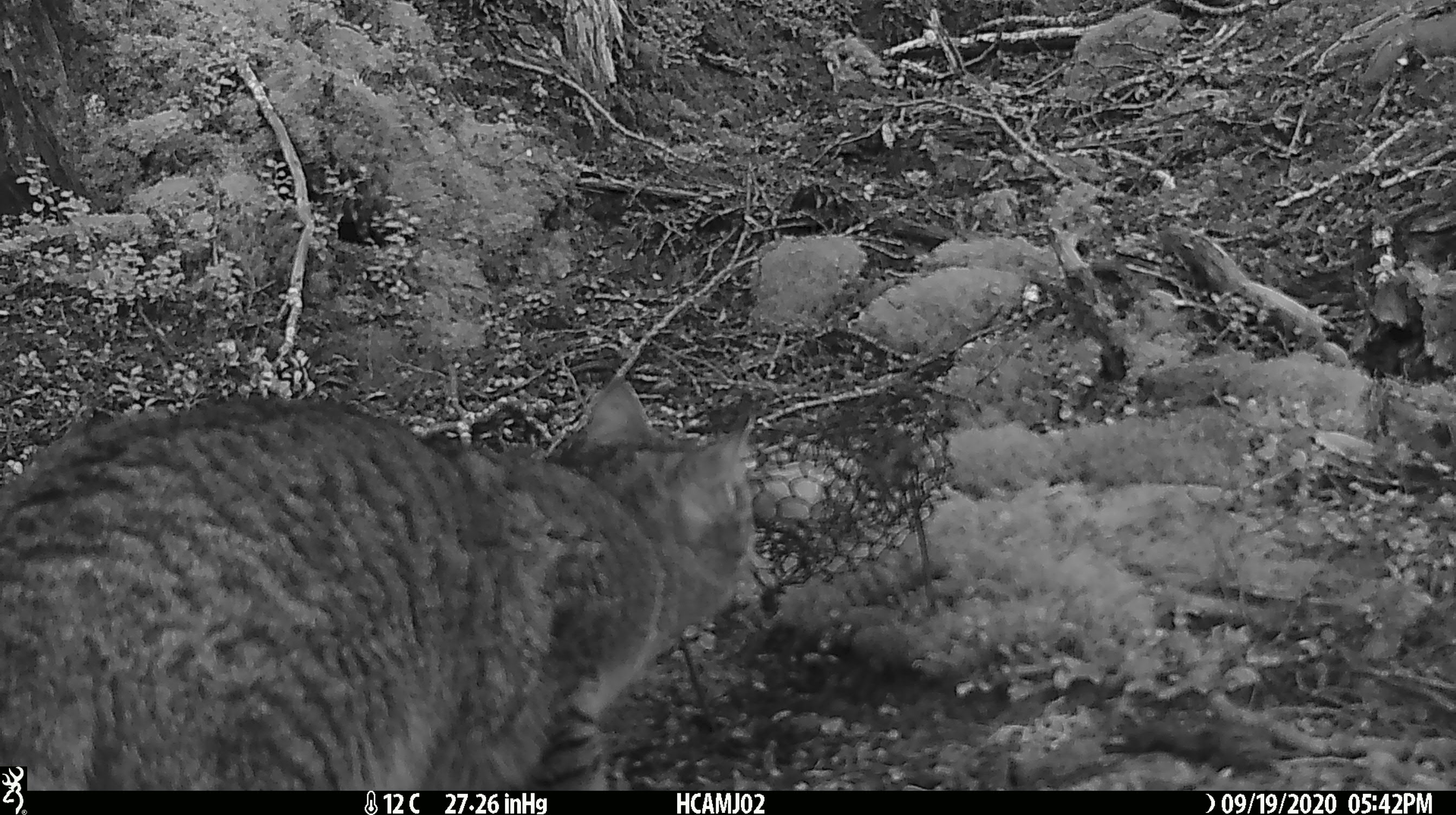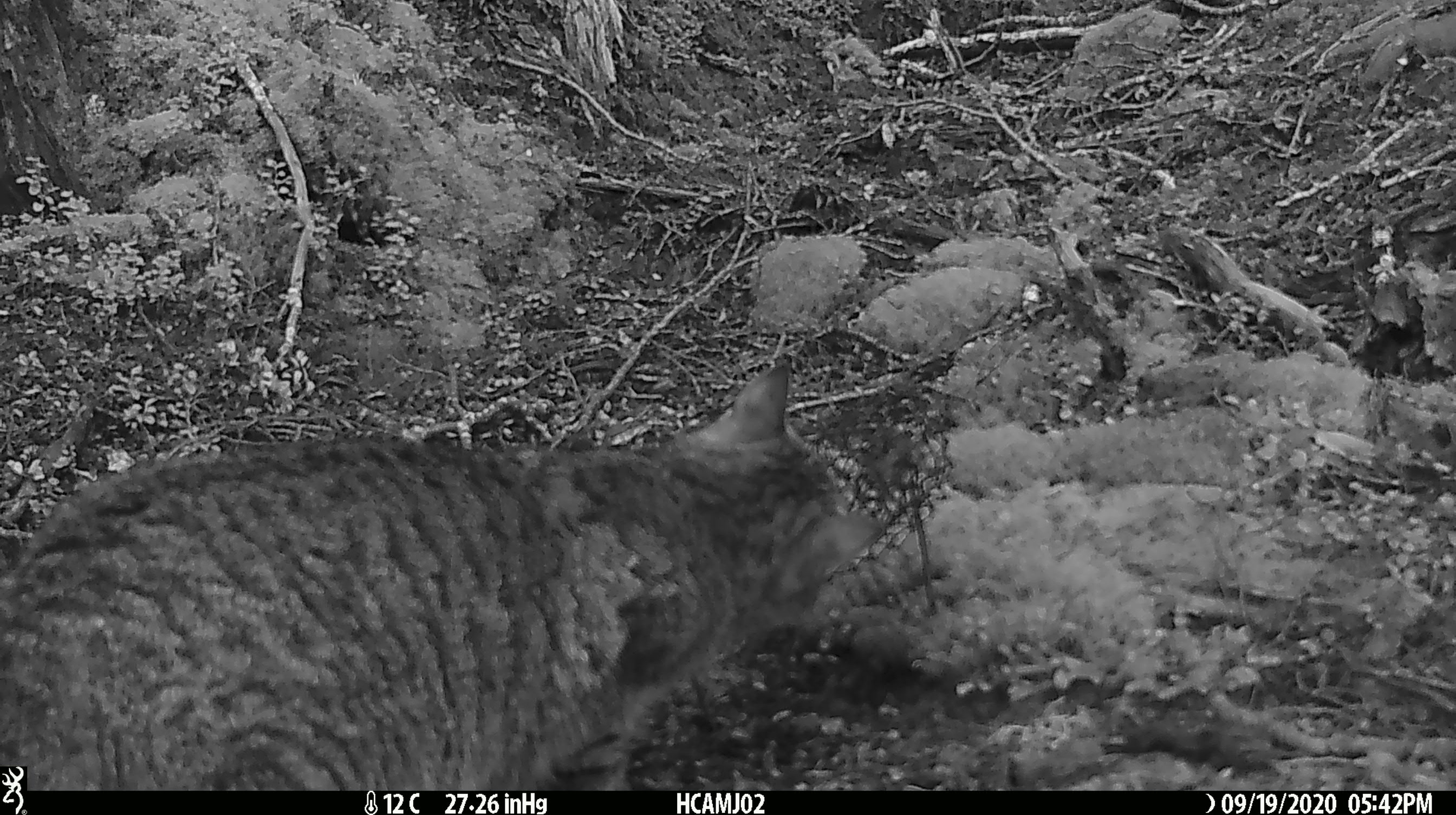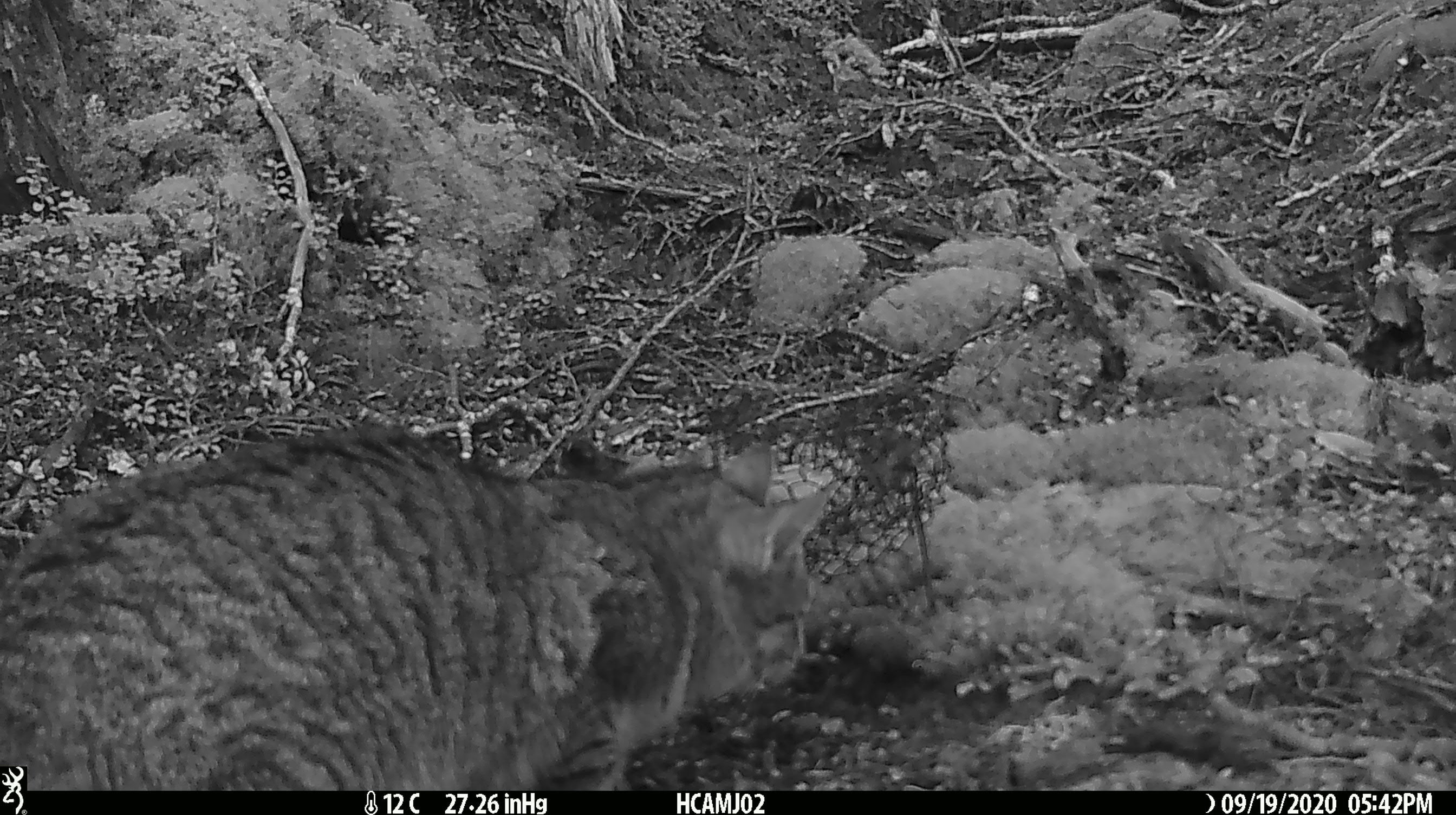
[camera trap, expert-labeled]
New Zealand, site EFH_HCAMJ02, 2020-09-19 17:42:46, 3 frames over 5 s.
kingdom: Animalia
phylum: Chordata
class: Mammalia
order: Carnivora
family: Felidae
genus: Felis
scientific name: Felis catus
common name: domestic cat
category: cat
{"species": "cat (domestic cat) (Felis catus)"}